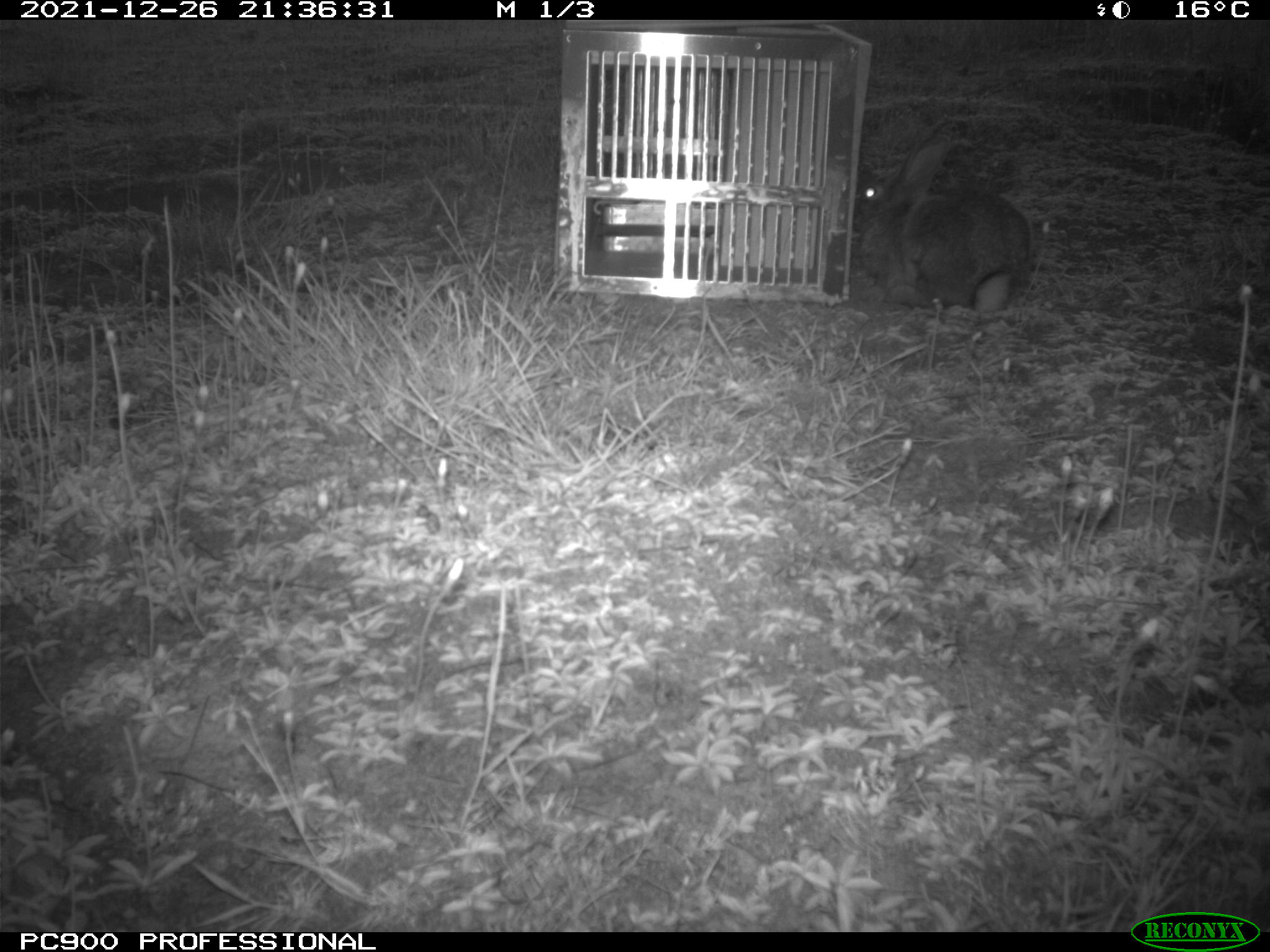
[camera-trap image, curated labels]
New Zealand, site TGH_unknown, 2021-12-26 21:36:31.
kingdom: Animalia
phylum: Chordata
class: Mammalia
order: Lagomorpha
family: Leporidae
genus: Oryctolagus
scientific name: Oryctolagus cuniculus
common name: european rabbit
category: rabbit